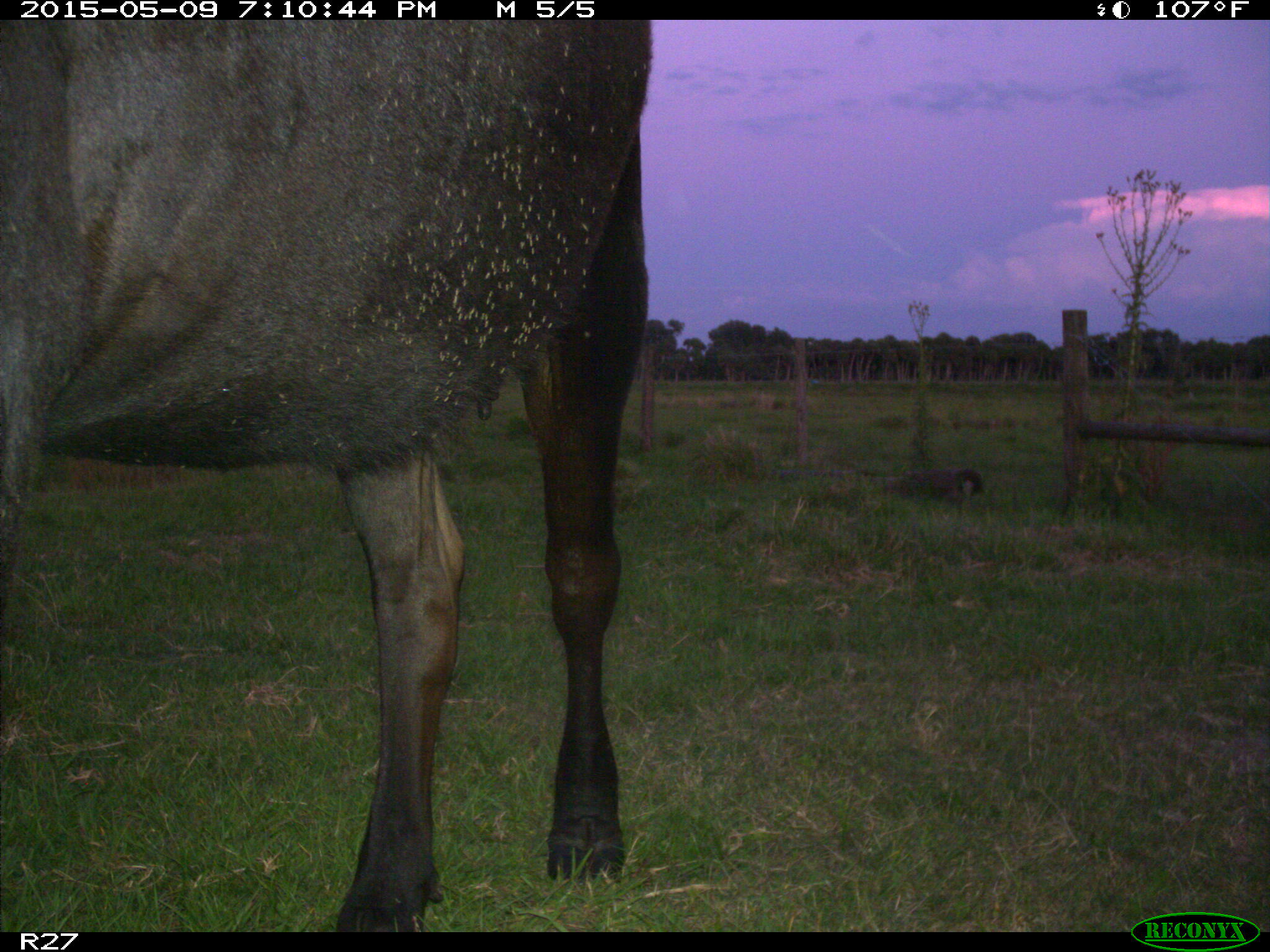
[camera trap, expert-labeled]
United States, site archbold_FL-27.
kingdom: Animalia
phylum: Chordata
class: Mammalia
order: Artiodactyla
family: Bovidae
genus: Bos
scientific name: Bos taurus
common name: domestic cow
Bos taurus (domestic cow).